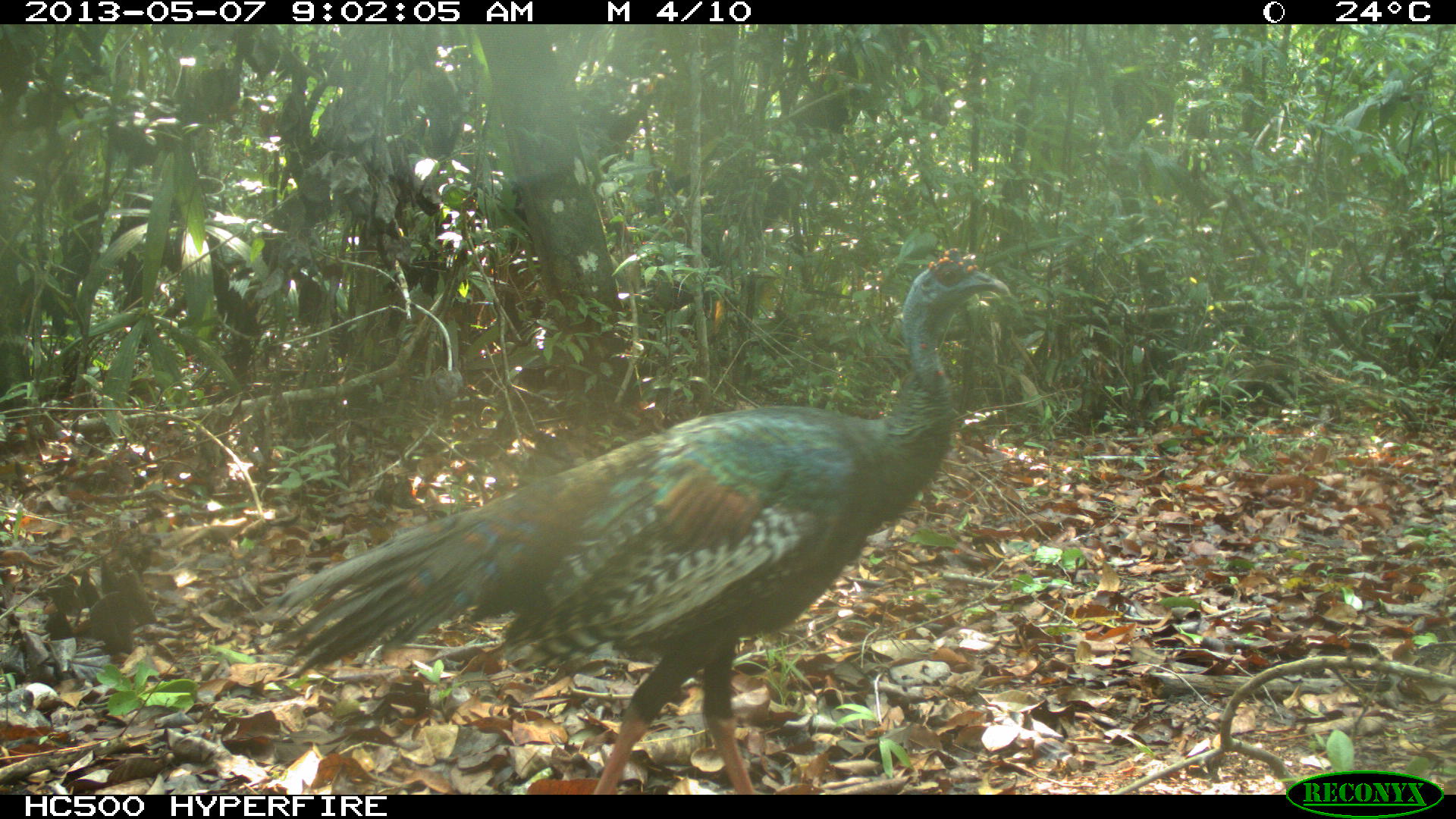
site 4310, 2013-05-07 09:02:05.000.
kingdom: Animalia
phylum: Chordata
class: Aves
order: Galliformes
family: Phasianidae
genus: Meleagris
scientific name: Meleagris ocellata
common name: ocellated turkey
Meleagris ocellata (ocellated turkey), count 1, sex male.